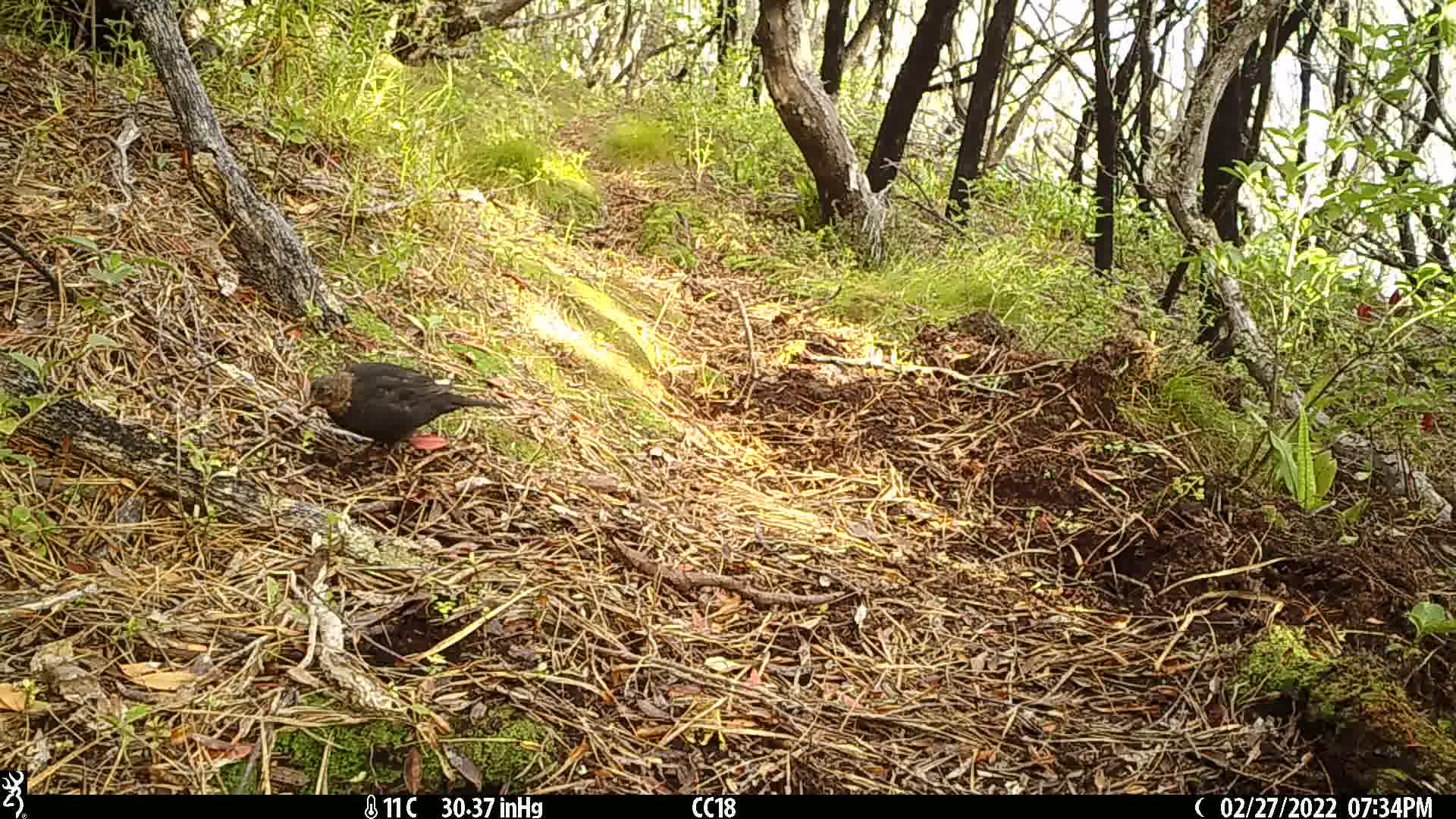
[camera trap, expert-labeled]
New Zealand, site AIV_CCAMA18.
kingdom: Animalia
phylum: Chordata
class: Aves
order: Passeriformes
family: Turdidae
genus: Turdus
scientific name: Turdus merula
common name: eurasian blackbird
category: blackbird